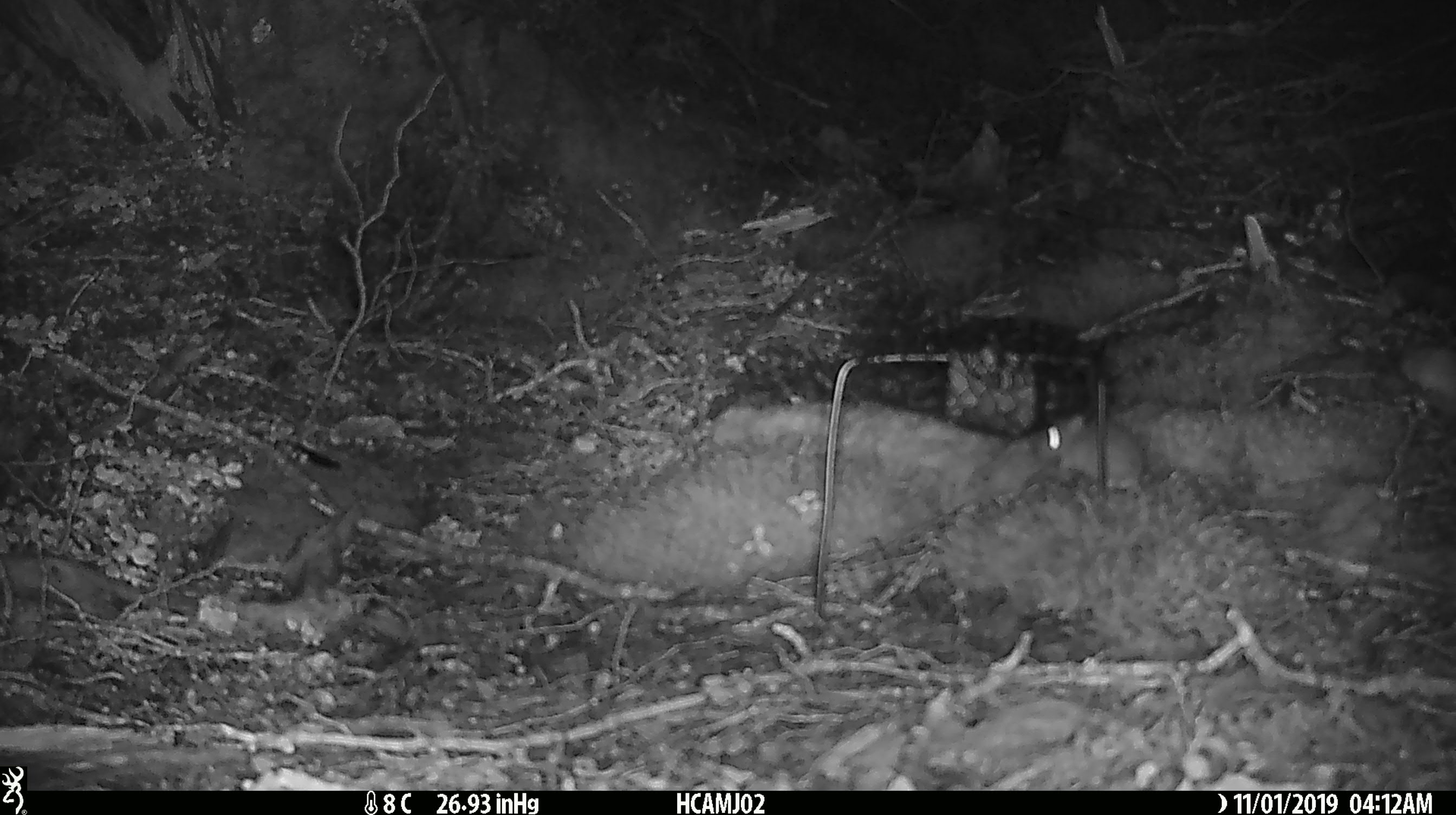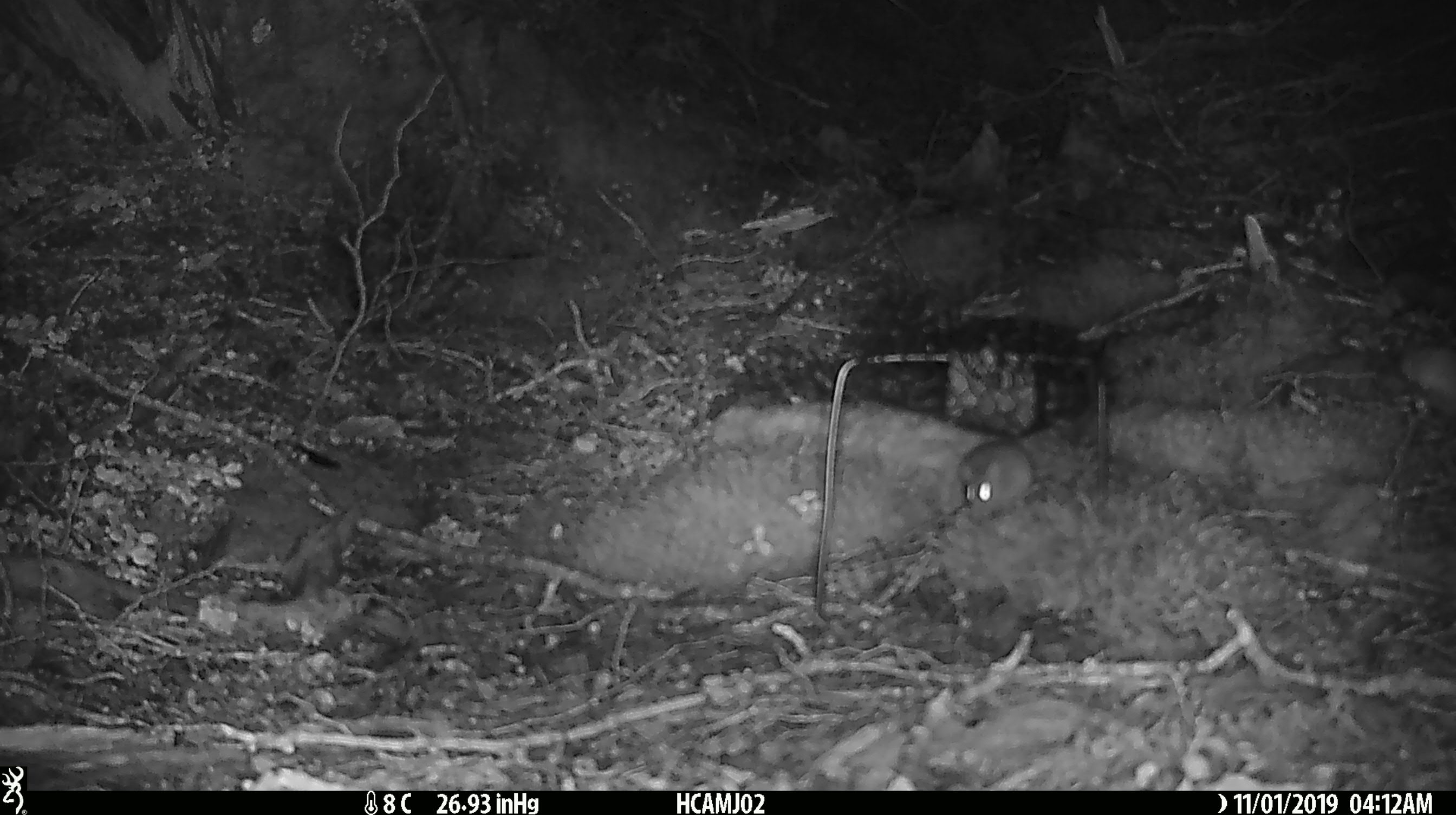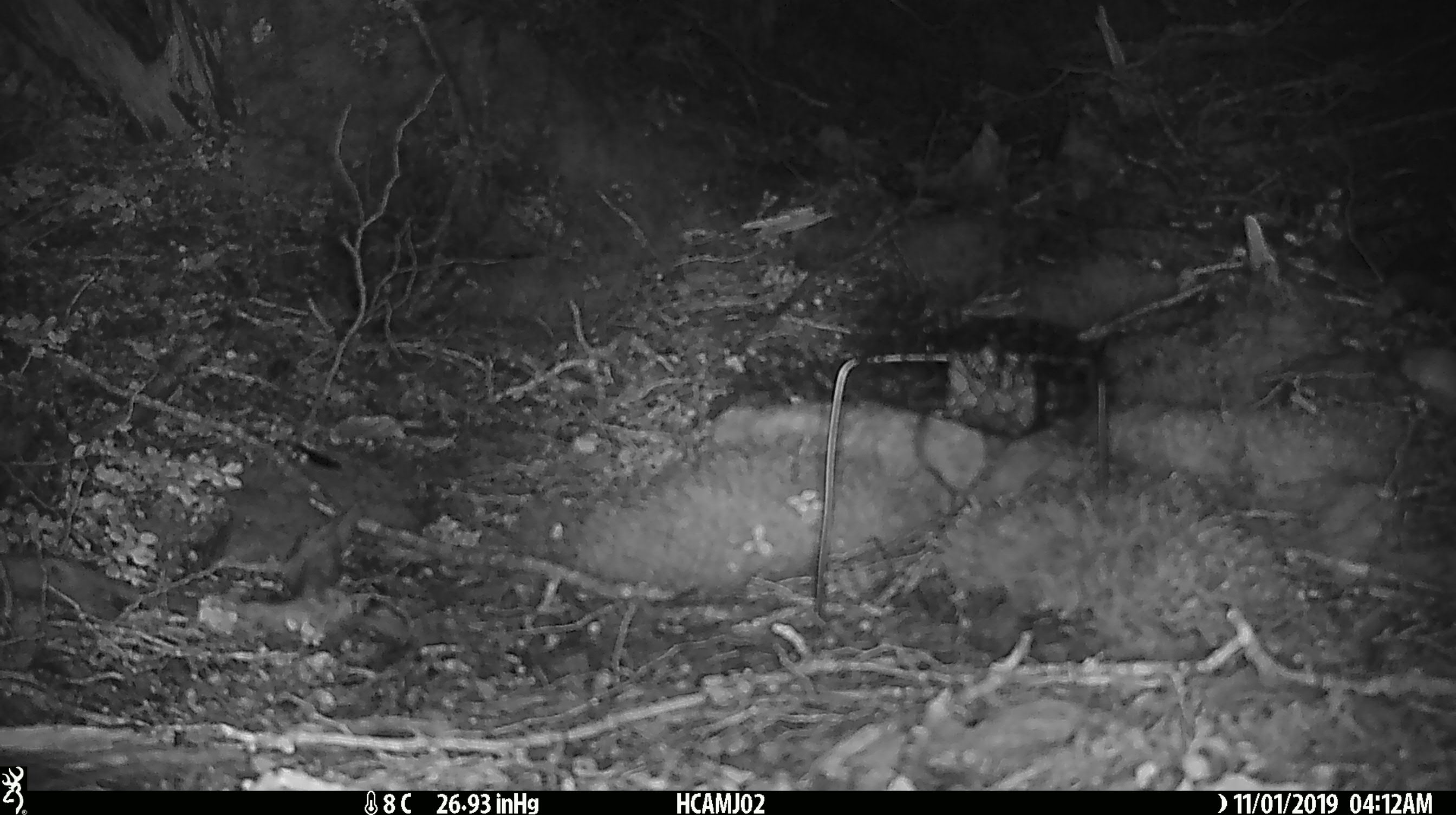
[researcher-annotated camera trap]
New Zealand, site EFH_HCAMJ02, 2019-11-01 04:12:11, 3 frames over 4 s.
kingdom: Animalia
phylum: Chordata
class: Mammalia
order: Rodentia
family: Muridae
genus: Mus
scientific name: Mus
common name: mouse